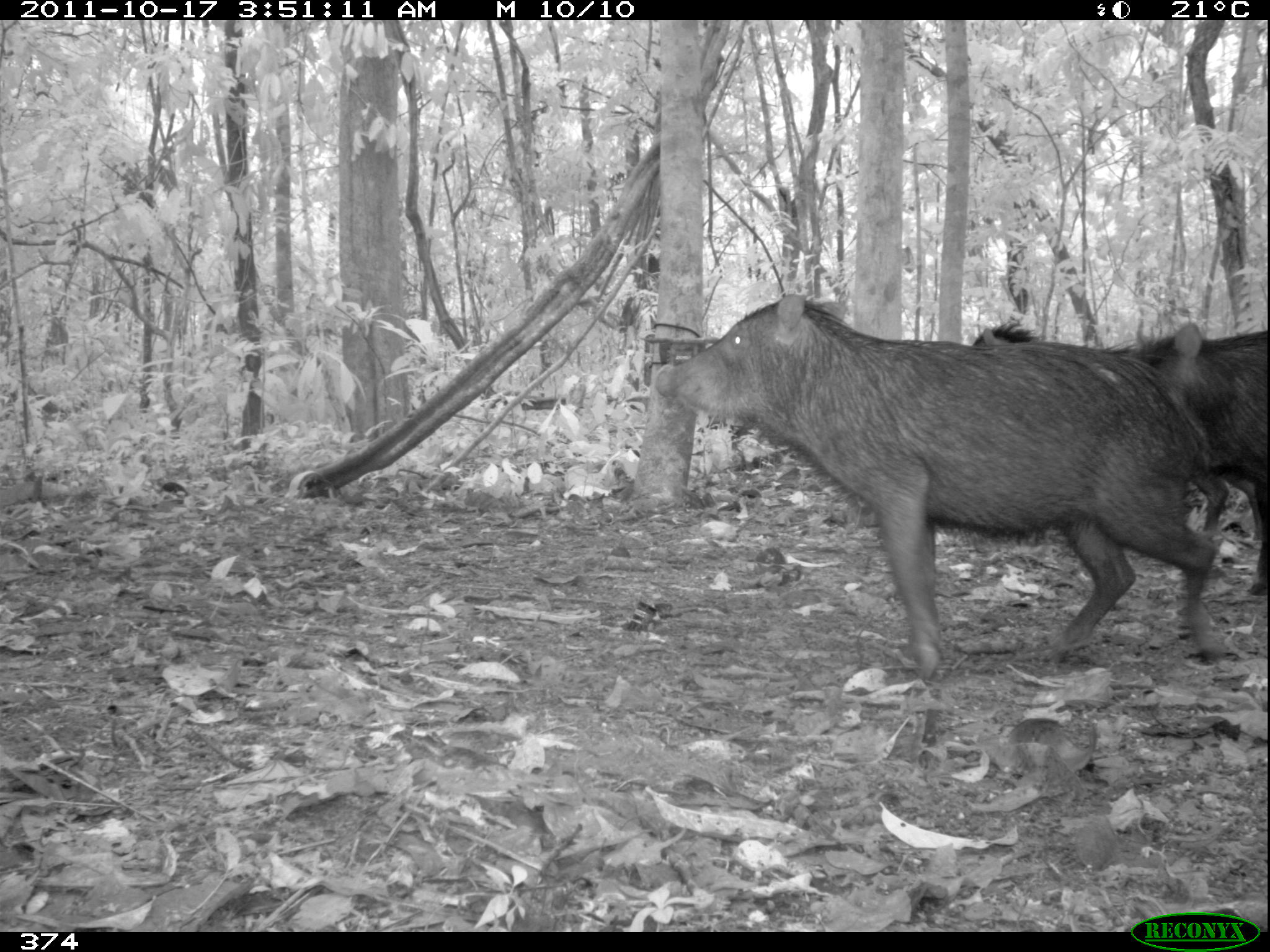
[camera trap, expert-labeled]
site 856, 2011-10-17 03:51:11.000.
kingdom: Animalia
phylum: Chordata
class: Mammalia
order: Artiodactyla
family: Tayassuidae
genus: Tayassu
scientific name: Tayassu pecari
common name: white-lipped peccary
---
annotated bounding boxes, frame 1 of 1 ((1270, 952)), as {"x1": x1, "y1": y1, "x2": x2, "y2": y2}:
tayassu pecari: {"x1": 653, "y1": 291, "x2": 1232, "y2": 683}; {"x1": 971, "y1": 319, "x2": 1252, "y2": 545}; {"x1": 1133, "y1": 320, "x2": 1270, "y2": 596}